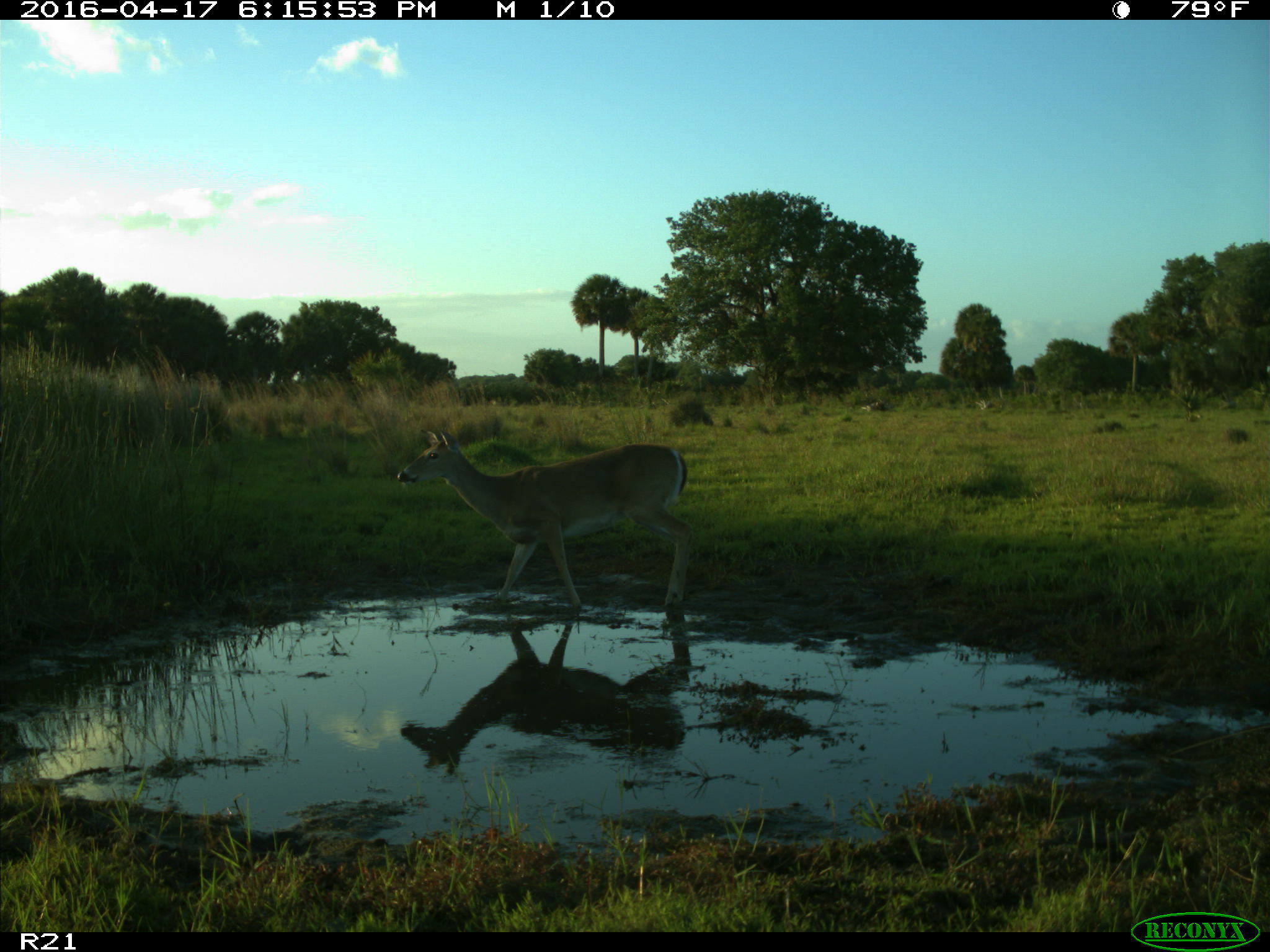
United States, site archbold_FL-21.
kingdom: Animalia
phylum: Chordata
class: Mammalia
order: Artiodactyla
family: Cervidae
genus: Odocoileus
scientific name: Odocoileus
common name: deer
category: unidentified deer